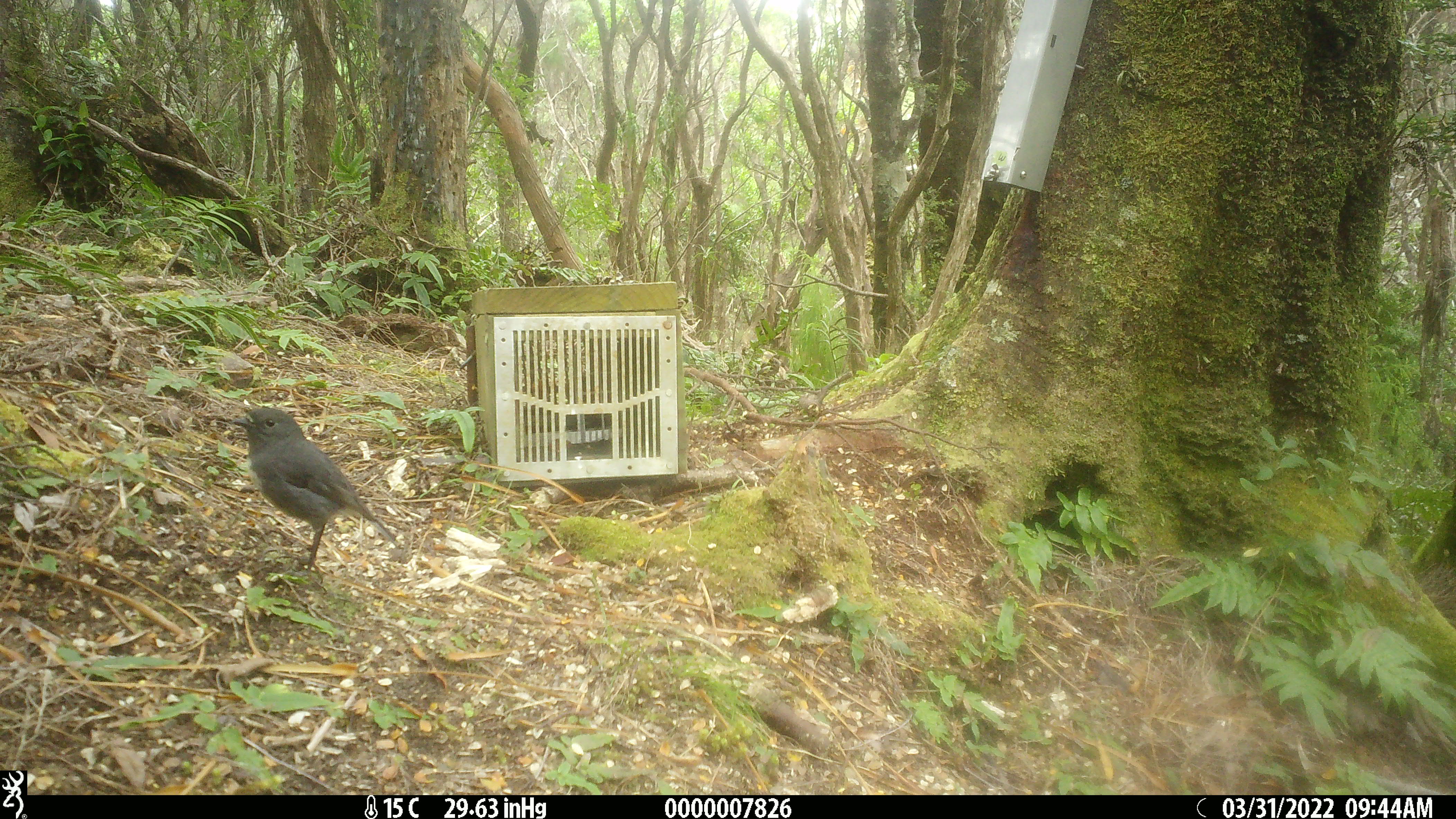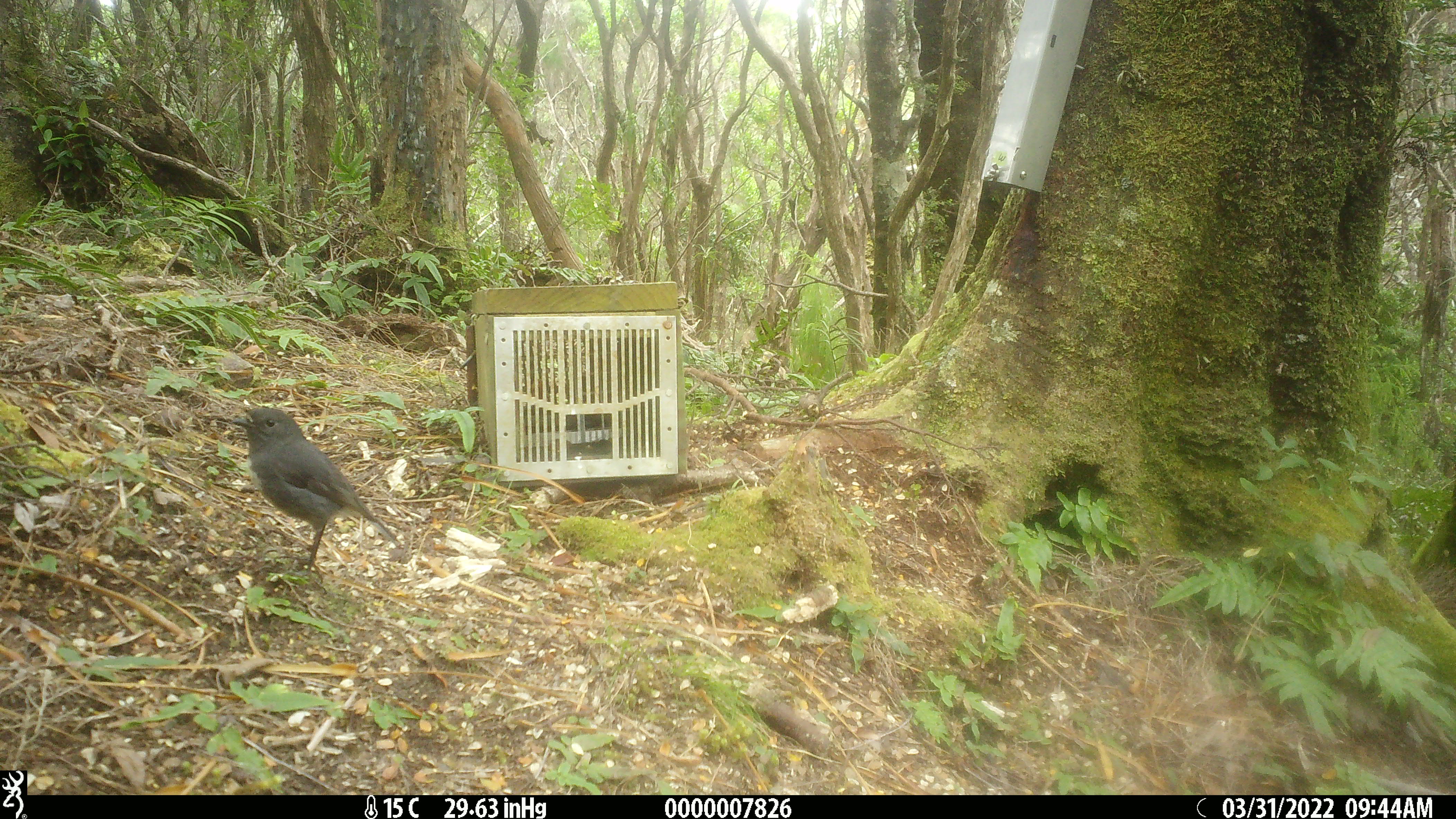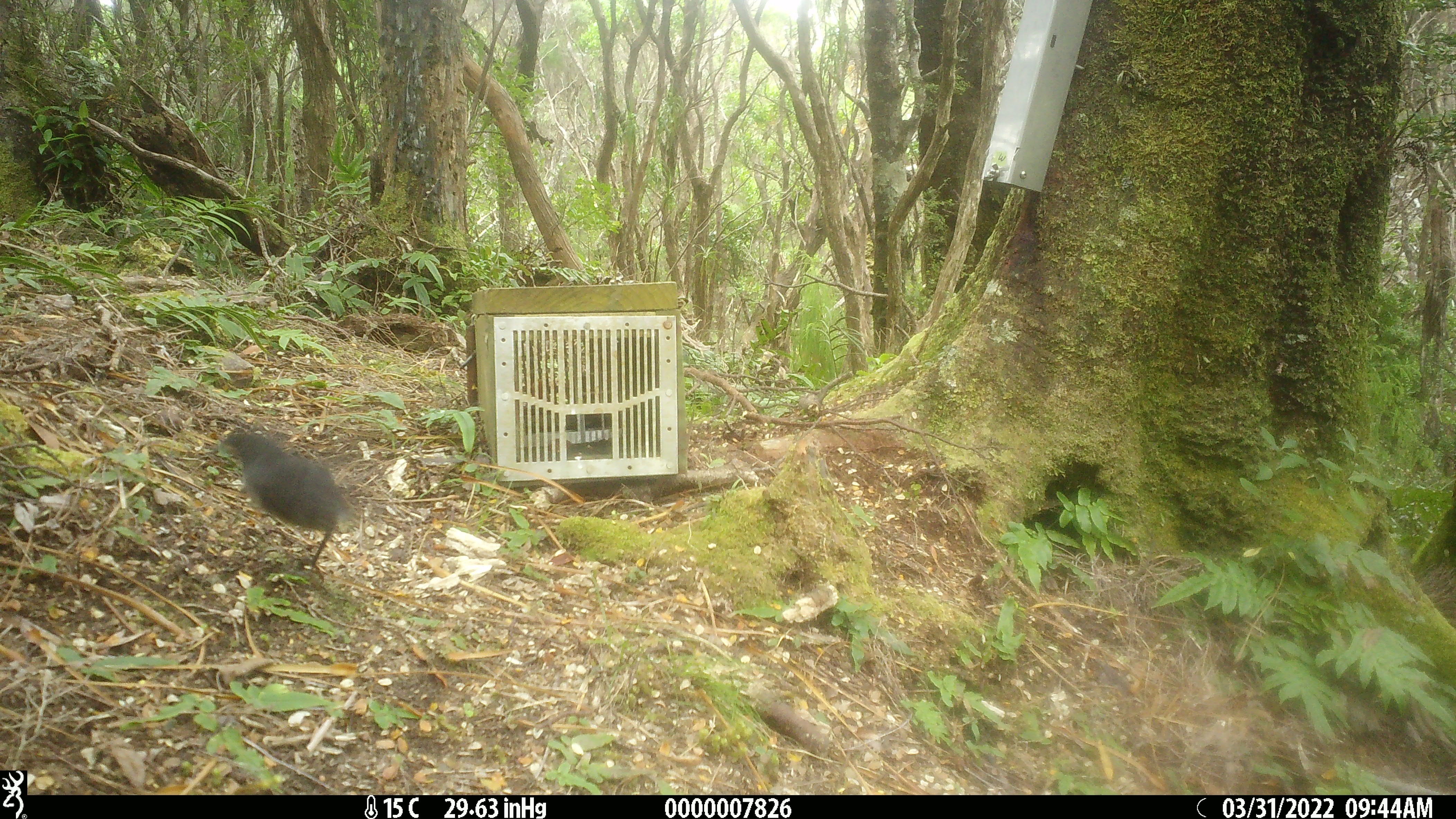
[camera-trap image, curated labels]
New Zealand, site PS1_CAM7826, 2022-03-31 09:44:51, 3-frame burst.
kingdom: Animalia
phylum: Chordata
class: Aves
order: Passeriformes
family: Petroicidae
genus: Petroica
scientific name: Petroica australis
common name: new zealand robin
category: robin